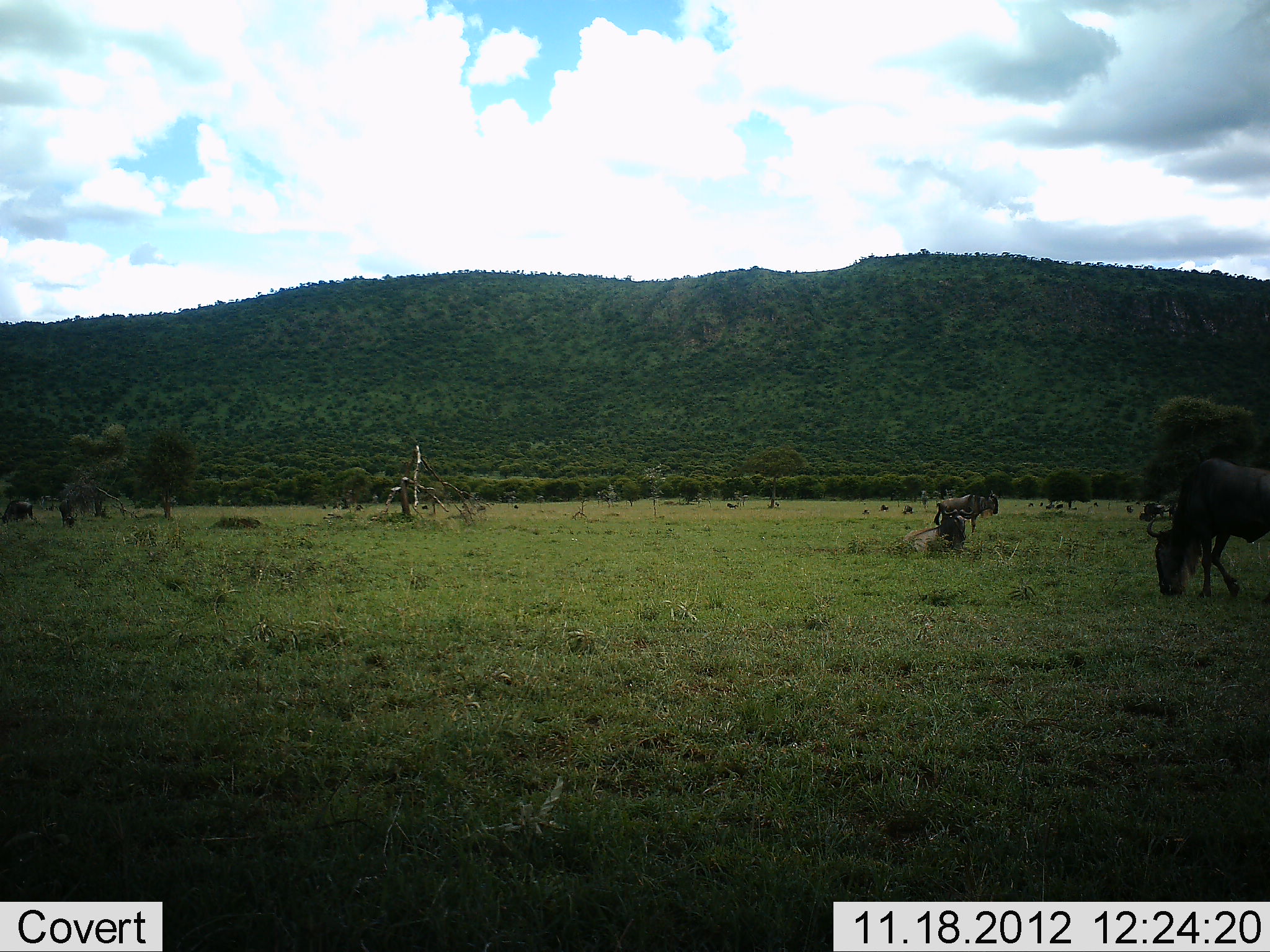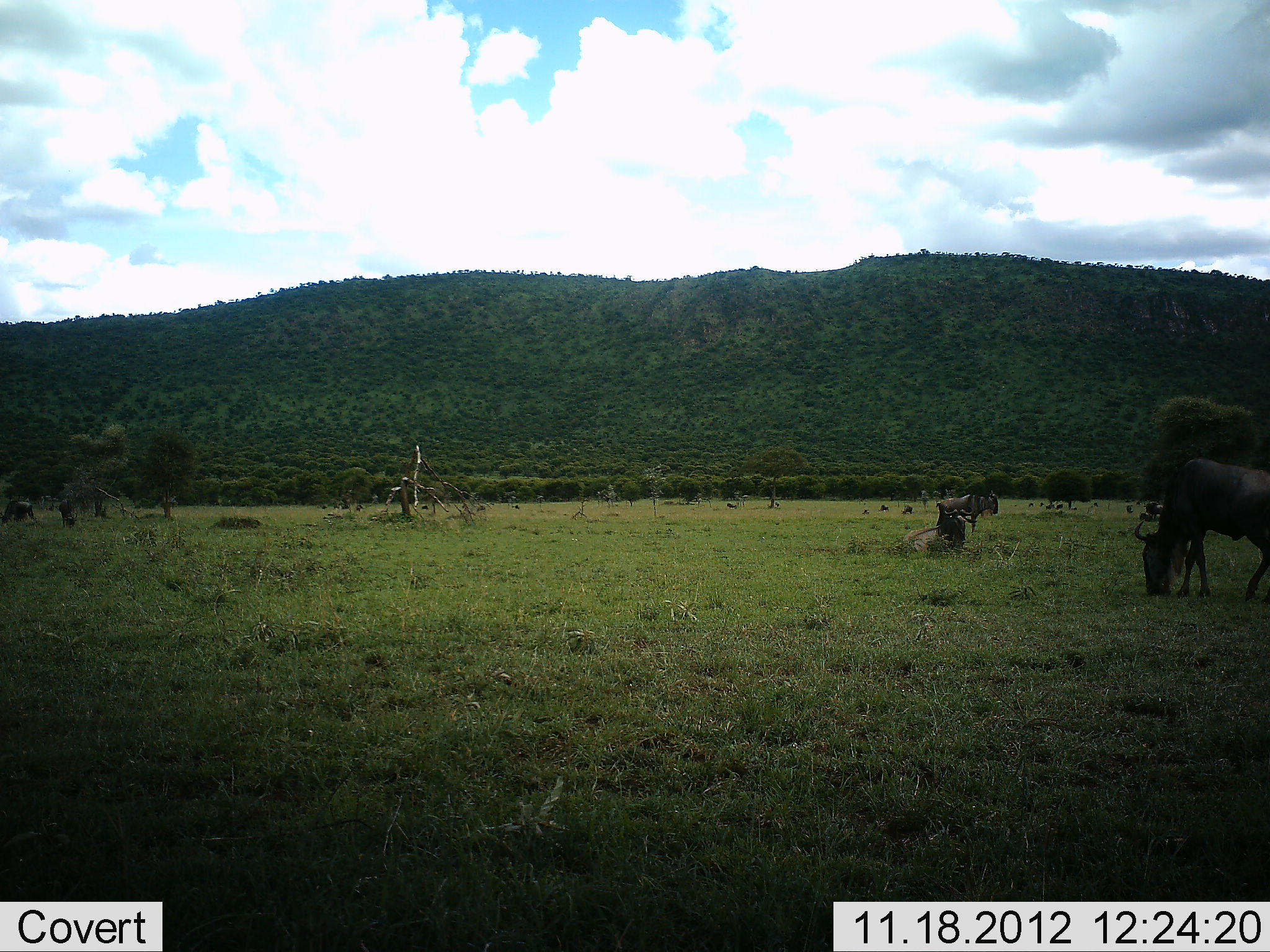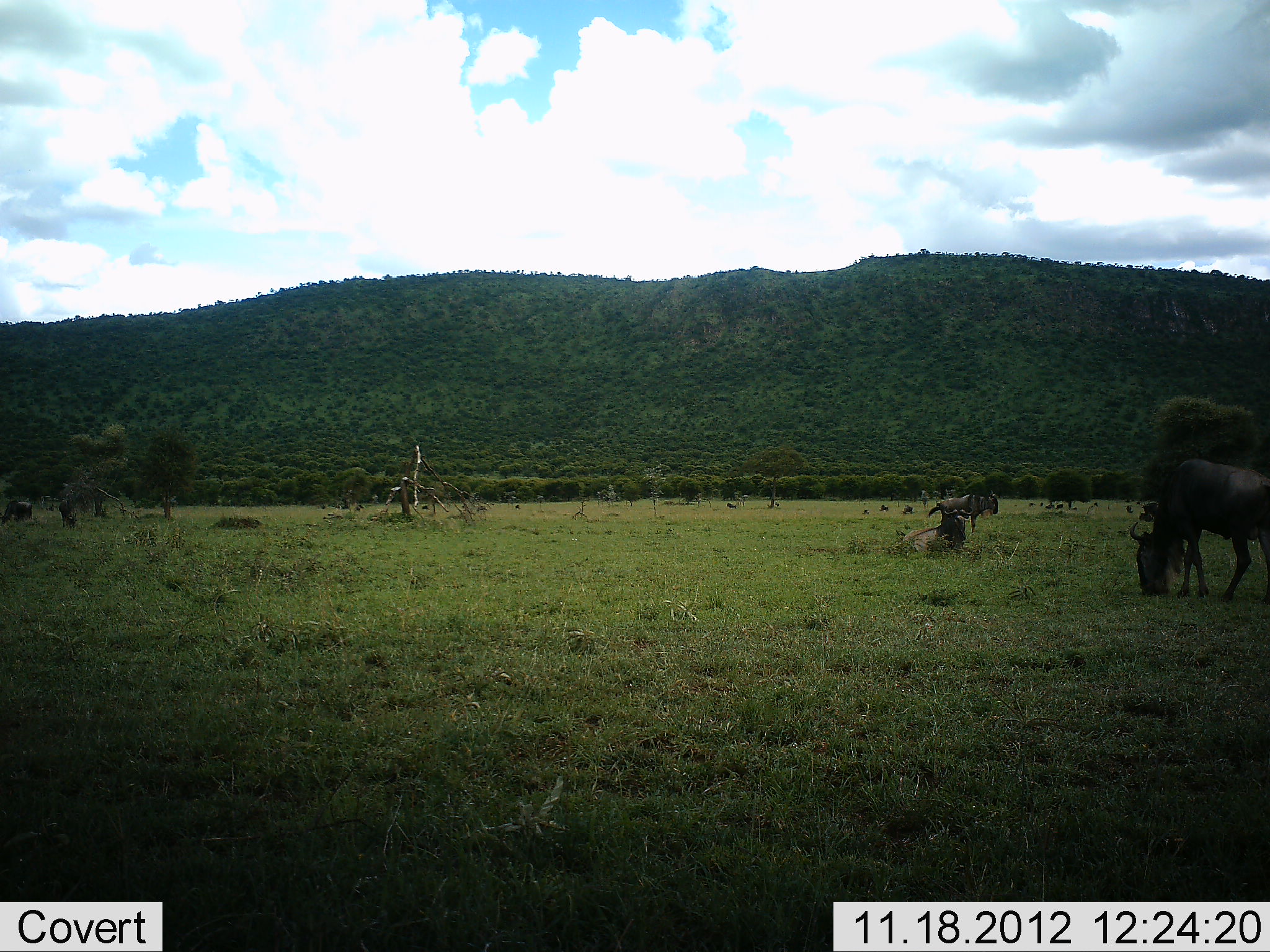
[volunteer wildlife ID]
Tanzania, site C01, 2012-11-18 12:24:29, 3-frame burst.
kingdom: Animalia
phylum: Chordata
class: Mammalia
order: Artiodactyla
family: Bovidae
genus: Connochaetes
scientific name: Connochaetes taurinus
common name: blue wildebeest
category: wildebeest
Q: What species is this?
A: Wildebeest (blue wildebeest) (Connochaetes taurinus).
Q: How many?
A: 4.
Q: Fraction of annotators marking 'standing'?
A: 70%.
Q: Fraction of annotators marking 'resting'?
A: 60%.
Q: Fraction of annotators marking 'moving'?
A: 10%.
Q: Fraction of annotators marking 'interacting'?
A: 0%.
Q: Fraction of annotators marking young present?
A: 10%.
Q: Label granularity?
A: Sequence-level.